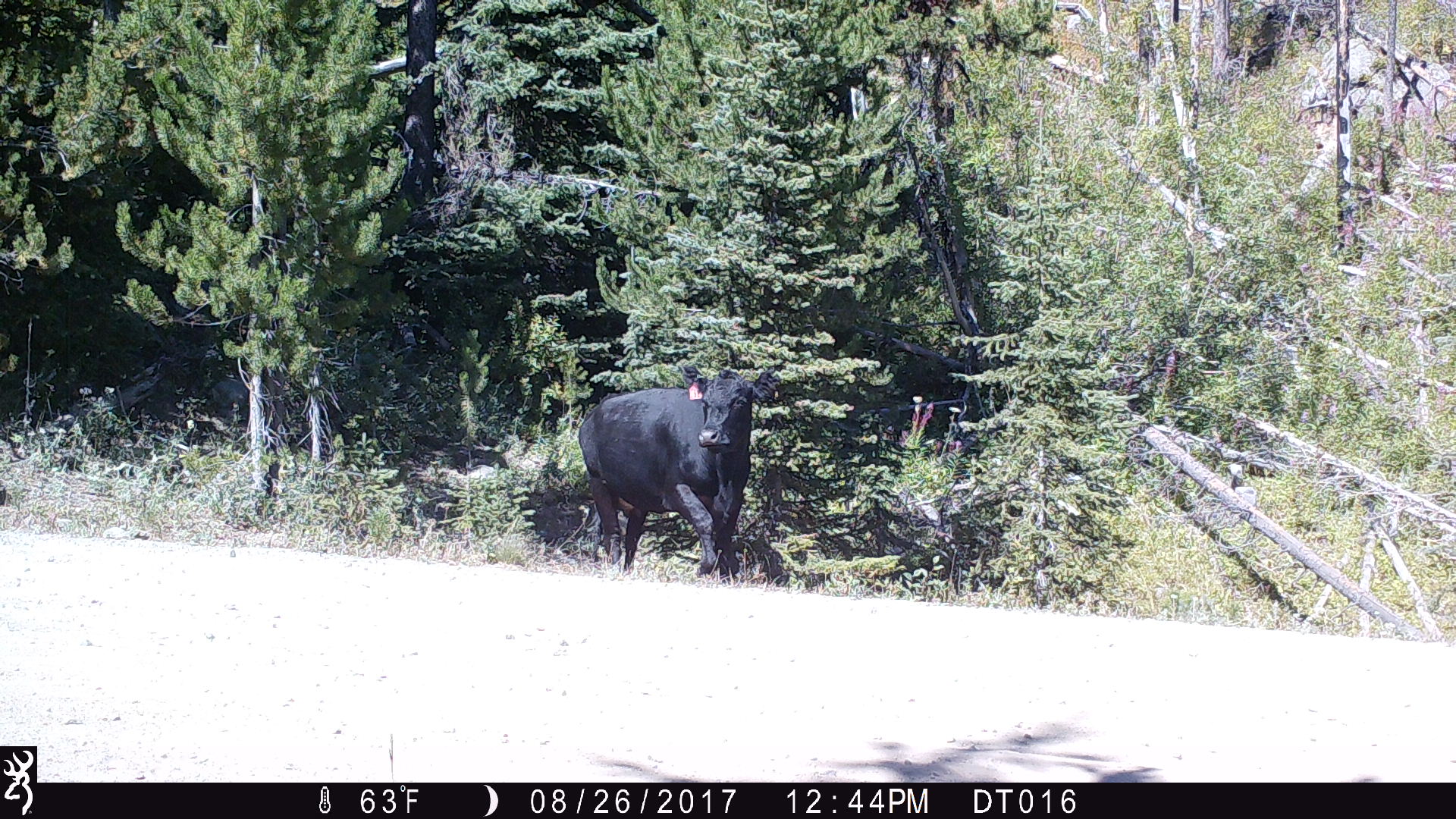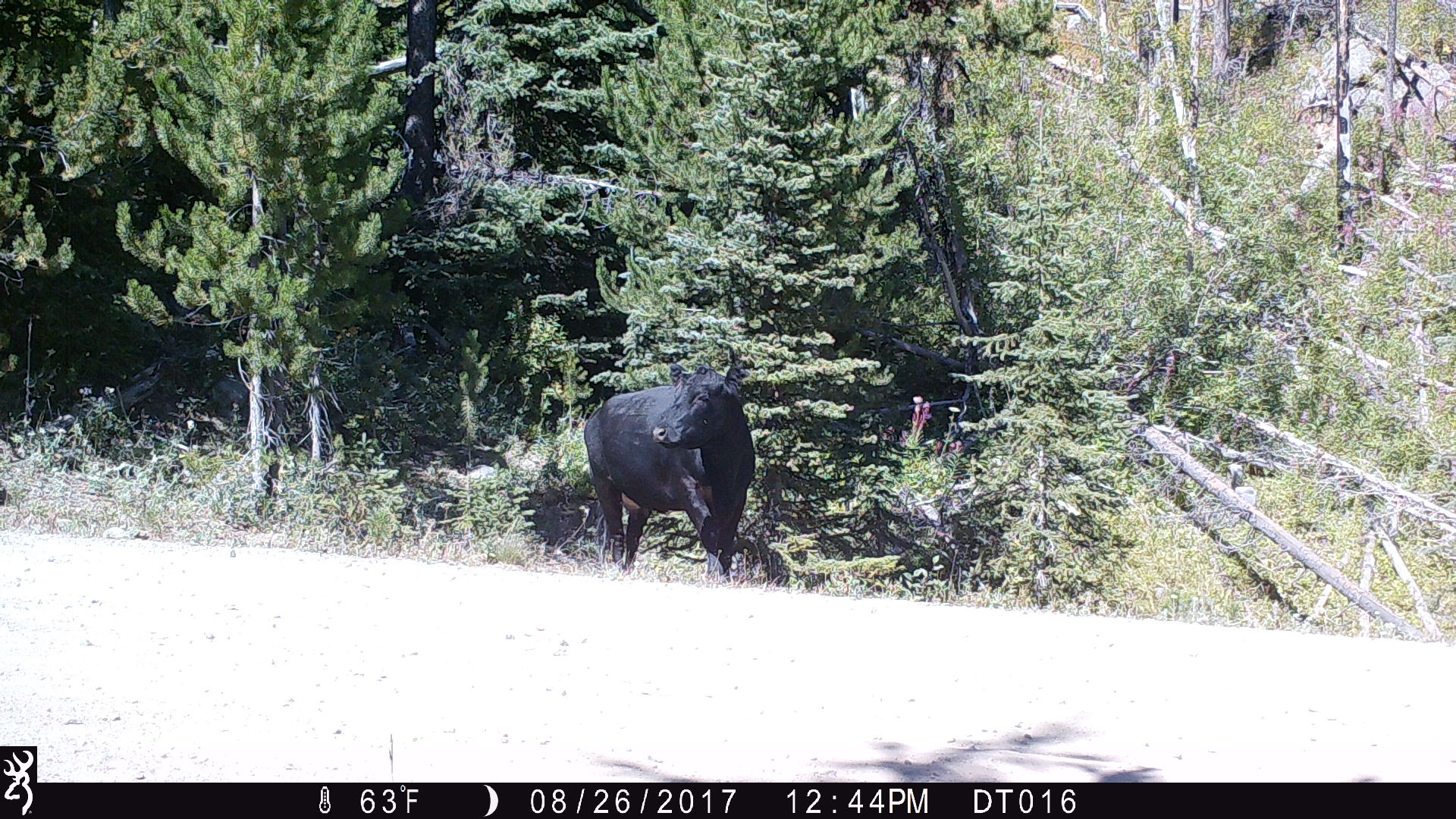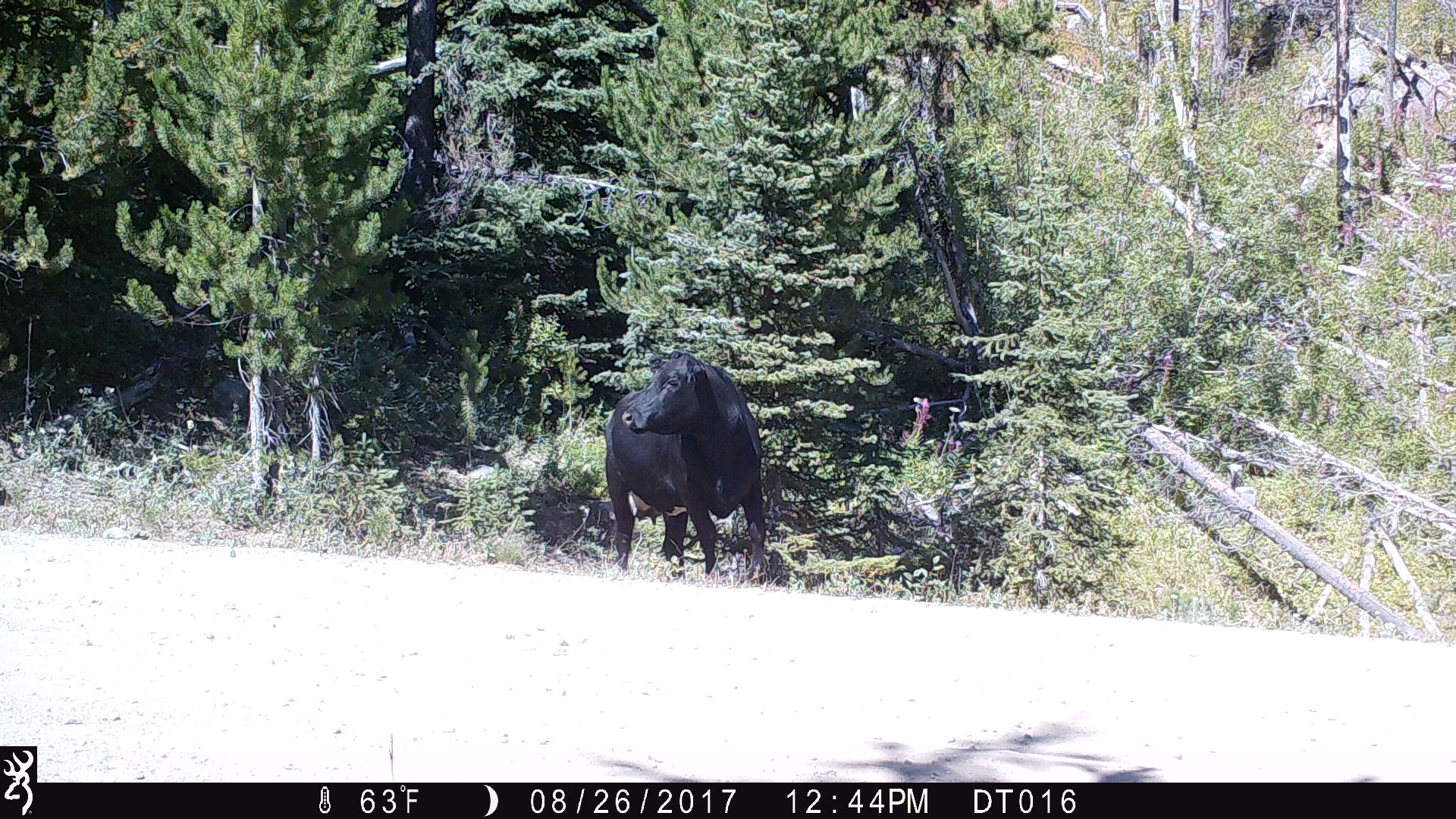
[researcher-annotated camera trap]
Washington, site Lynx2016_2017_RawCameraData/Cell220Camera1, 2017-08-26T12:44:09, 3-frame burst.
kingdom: Animalia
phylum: Chordata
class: Mammalia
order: Artiodactyla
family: Bovidae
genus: Bos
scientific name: Bos taurus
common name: domestic cattle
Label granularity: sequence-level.